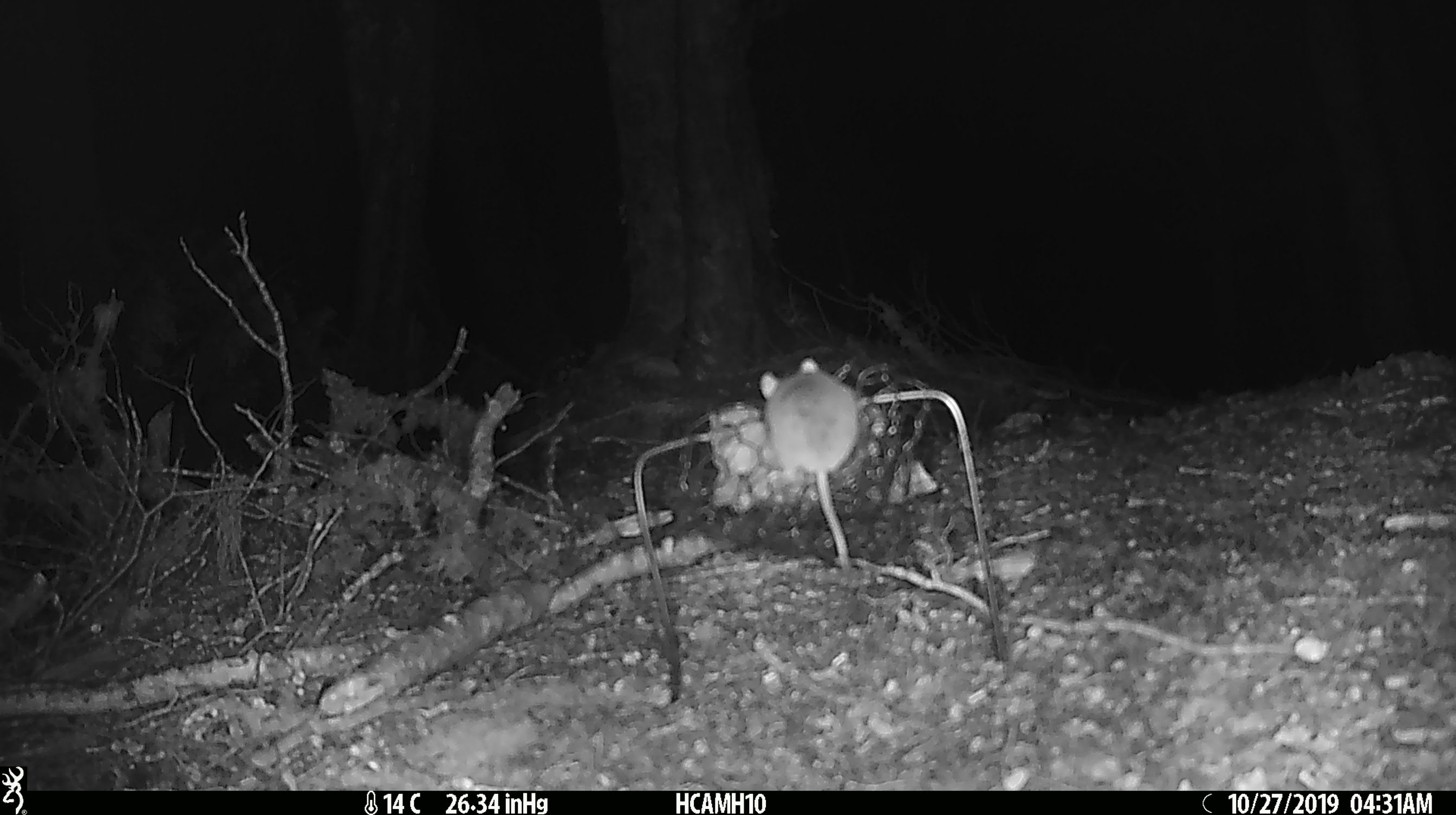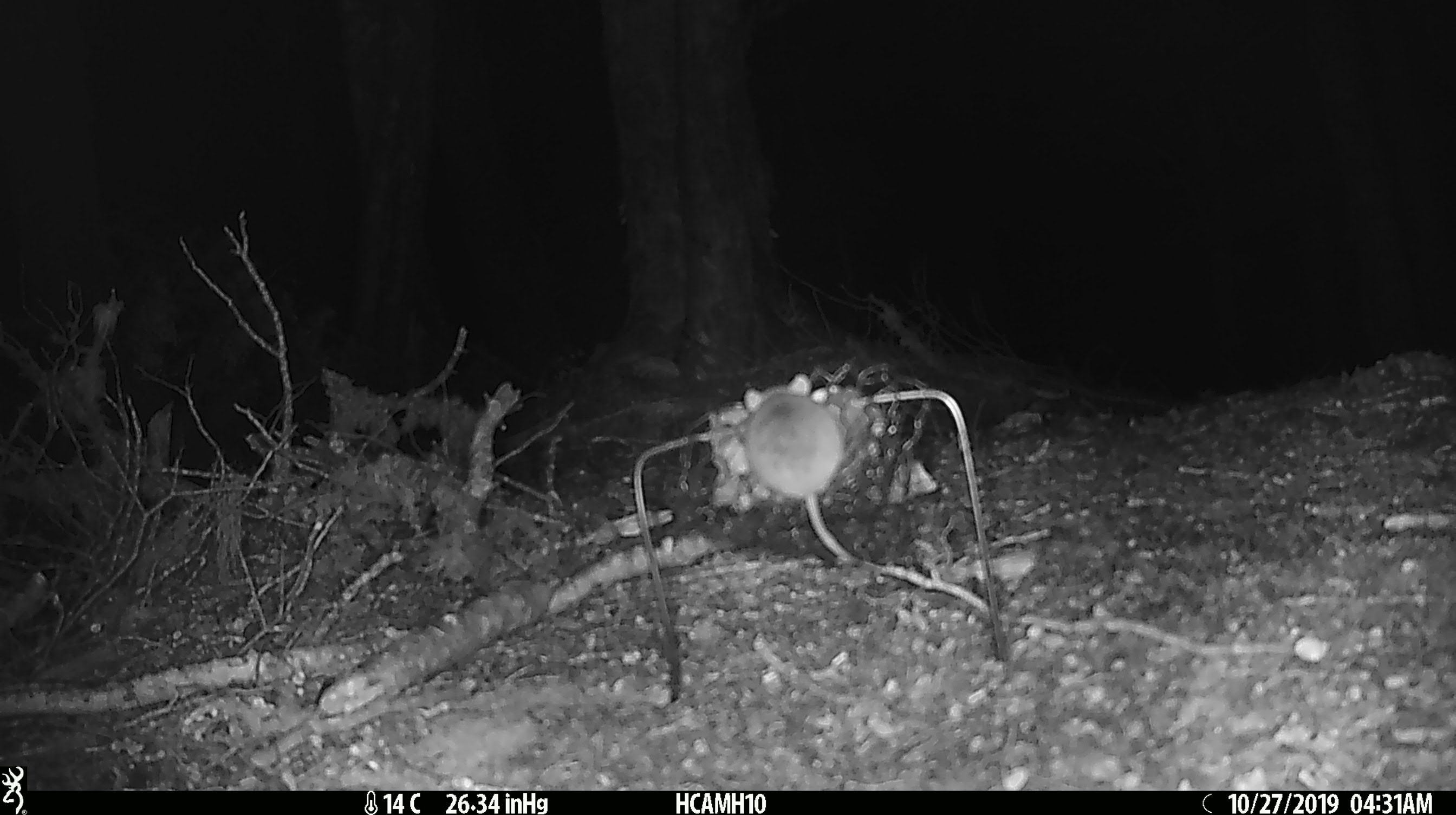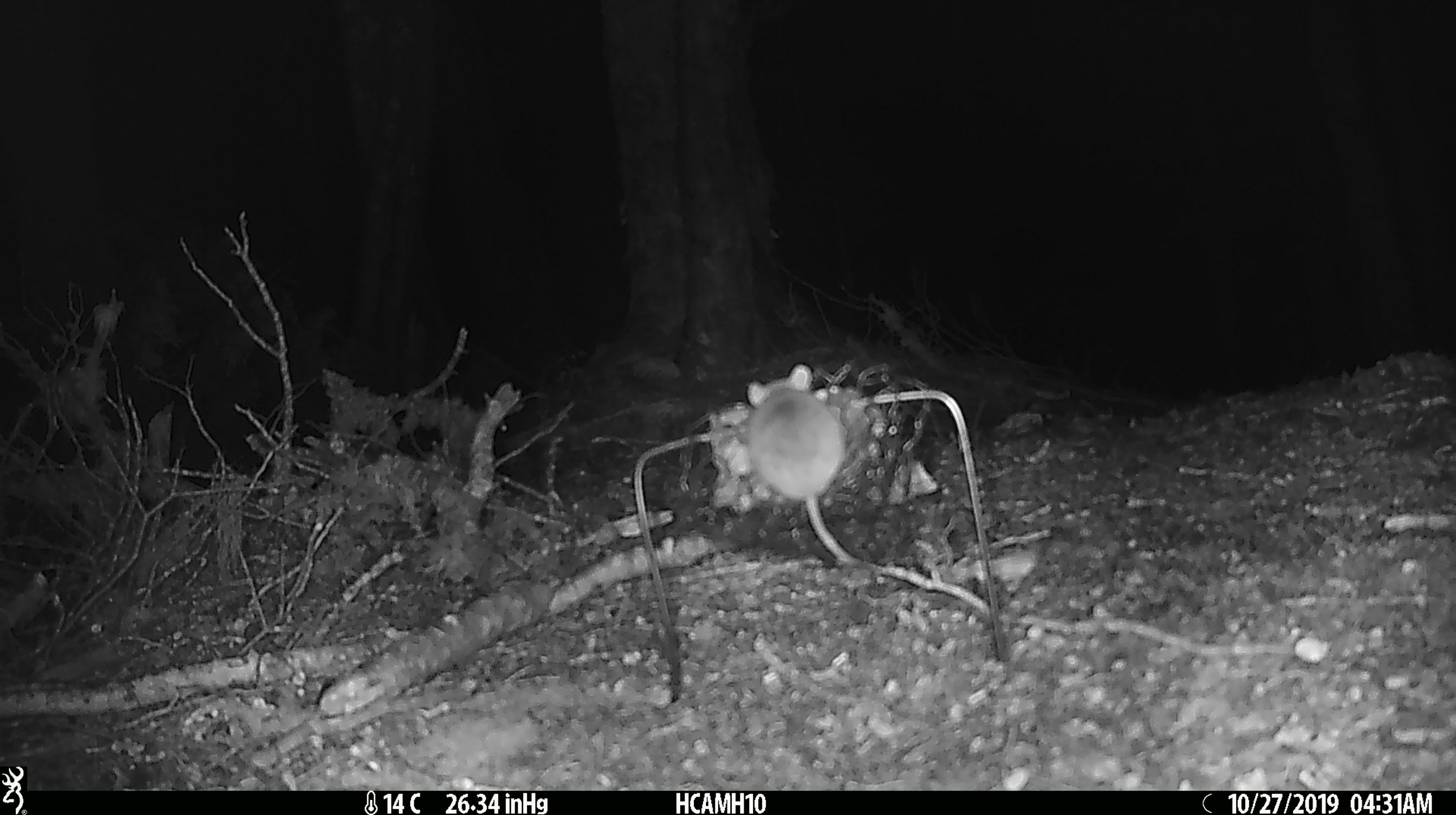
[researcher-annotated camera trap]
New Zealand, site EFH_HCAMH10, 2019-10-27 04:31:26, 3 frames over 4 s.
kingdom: Animalia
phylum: Chordata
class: Mammalia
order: Rodentia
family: Muridae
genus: Mus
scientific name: Mus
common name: mouse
Mouse (Mus).